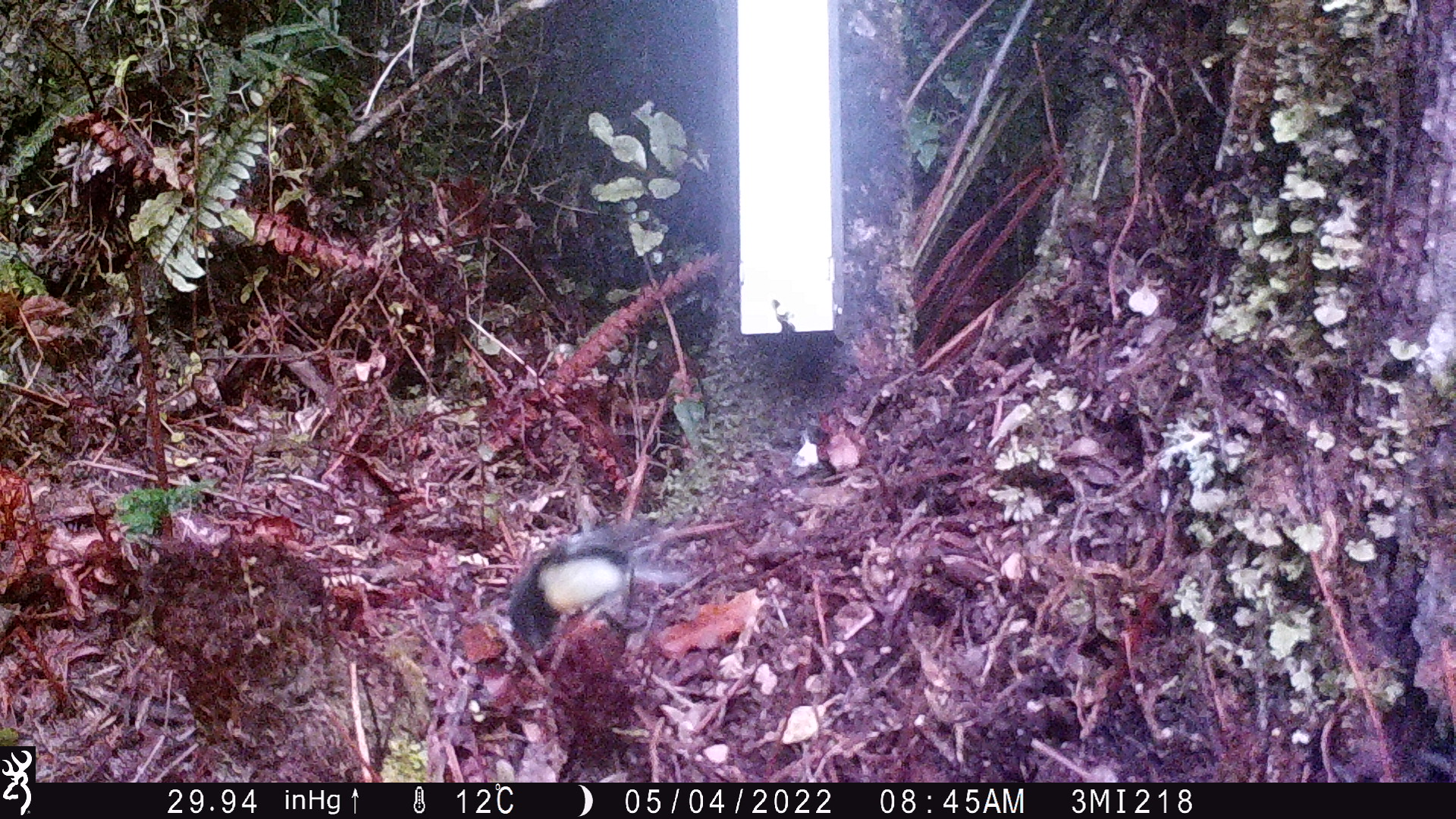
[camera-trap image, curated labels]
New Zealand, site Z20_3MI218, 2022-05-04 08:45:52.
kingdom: Animalia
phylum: Chordata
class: Aves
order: Passeriformes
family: Petroicidae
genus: Petroica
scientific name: Petroica macrocephala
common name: tomtit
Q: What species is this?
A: Tomtit (Petroica macrocephala).